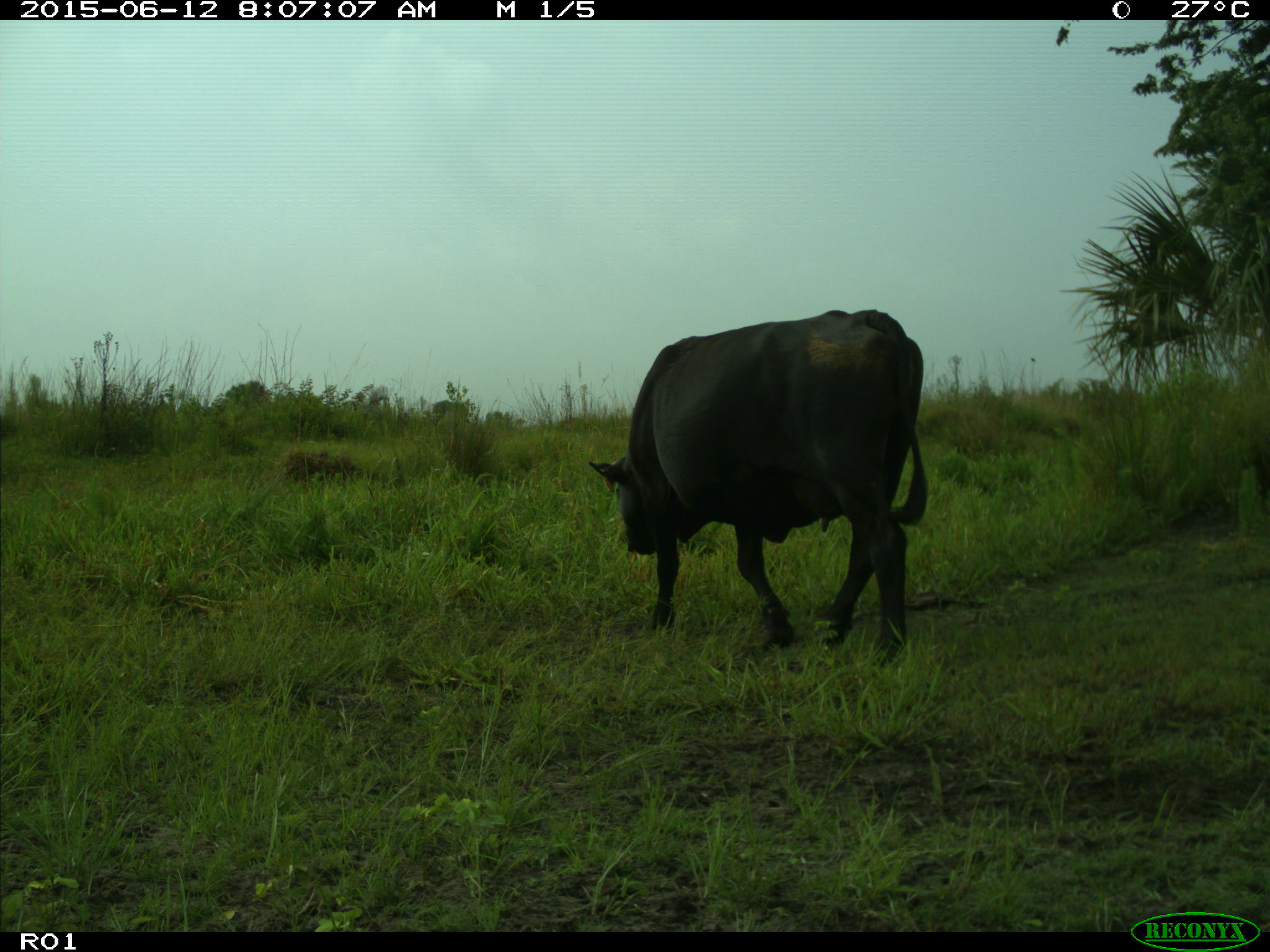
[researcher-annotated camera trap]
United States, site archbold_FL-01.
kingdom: Animalia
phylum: Chordata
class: Mammalia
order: Artiodactyla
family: Bovidae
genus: Bos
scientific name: Bos taurus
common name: domestic cow